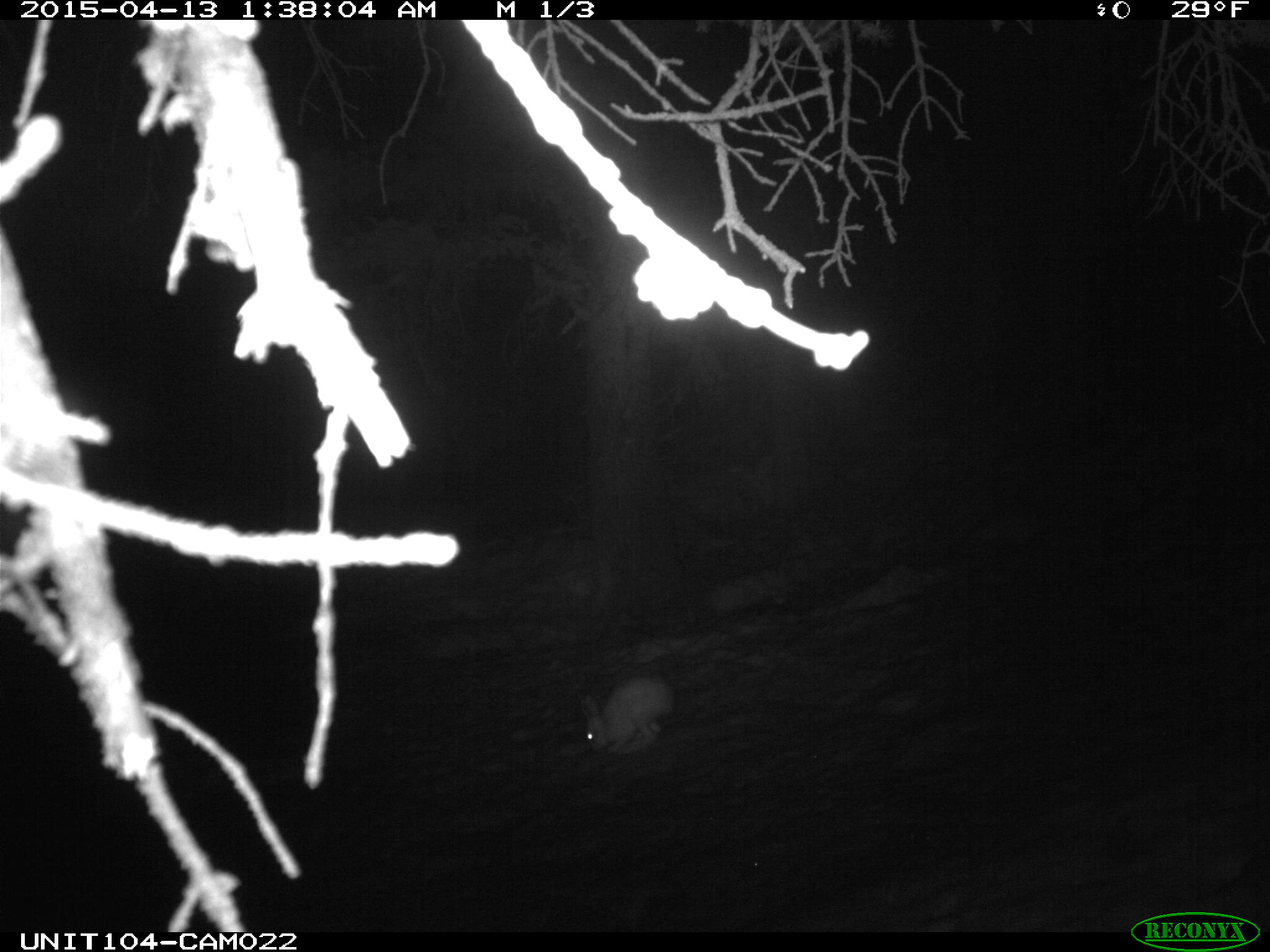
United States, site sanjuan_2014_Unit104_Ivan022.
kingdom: Animalia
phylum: Chordata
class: Mammalia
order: Lagomorpha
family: Leporidae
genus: Lepus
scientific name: Lepus americanus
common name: snowshoe hare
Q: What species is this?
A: Lepus americanus (snowshoe hare).